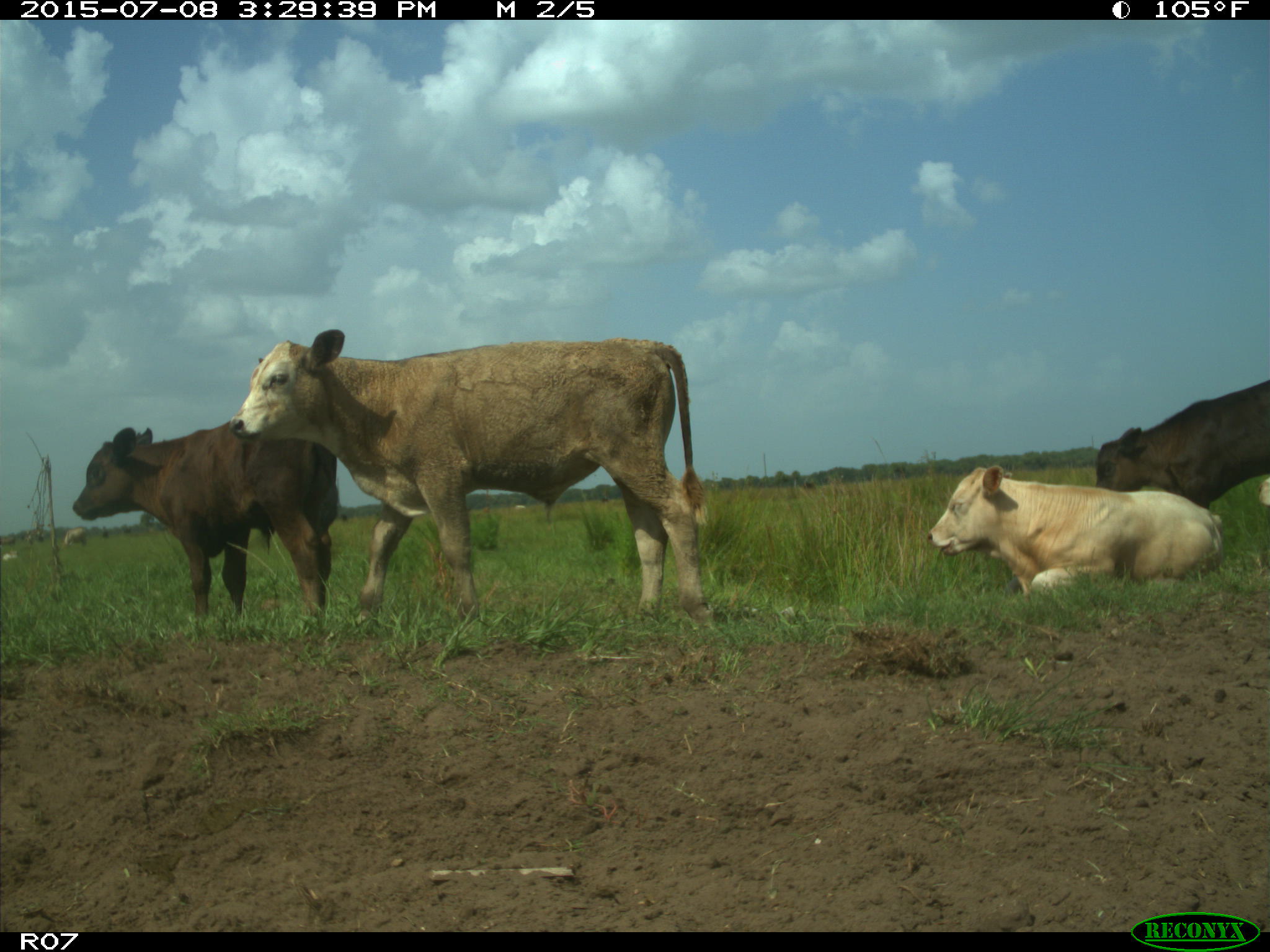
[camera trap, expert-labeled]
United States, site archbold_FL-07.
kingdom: Animalia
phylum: Chordata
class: Mammalia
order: Artiodactyla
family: Bovidae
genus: Bos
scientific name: Bos taurus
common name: domestic cow